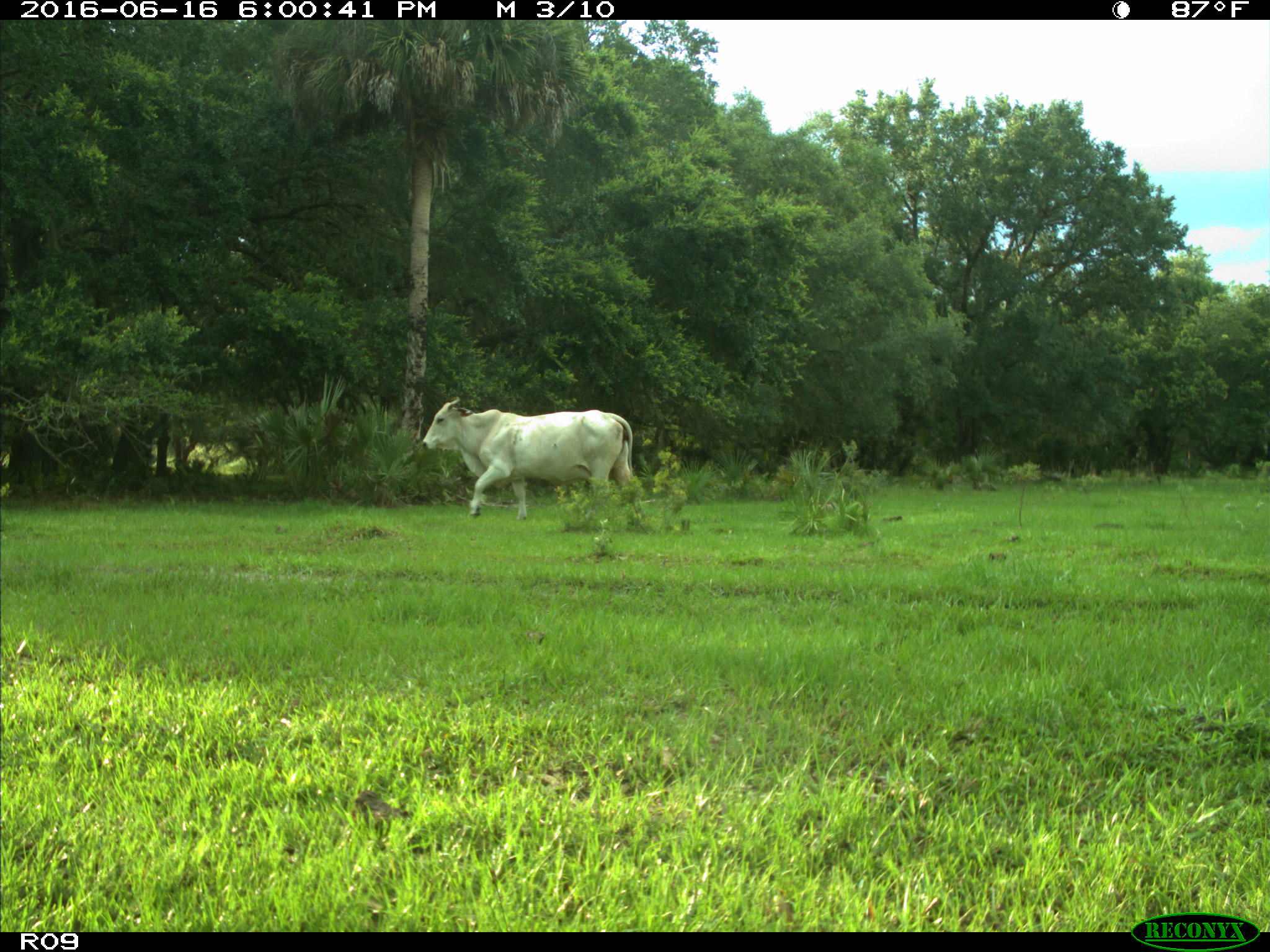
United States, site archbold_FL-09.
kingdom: Animalia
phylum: Chordata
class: Mammalia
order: Artiodactyla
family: Bovidae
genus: Bos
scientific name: Bos taurus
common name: domestic cow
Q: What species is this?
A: Bos taurus (domestic cow).